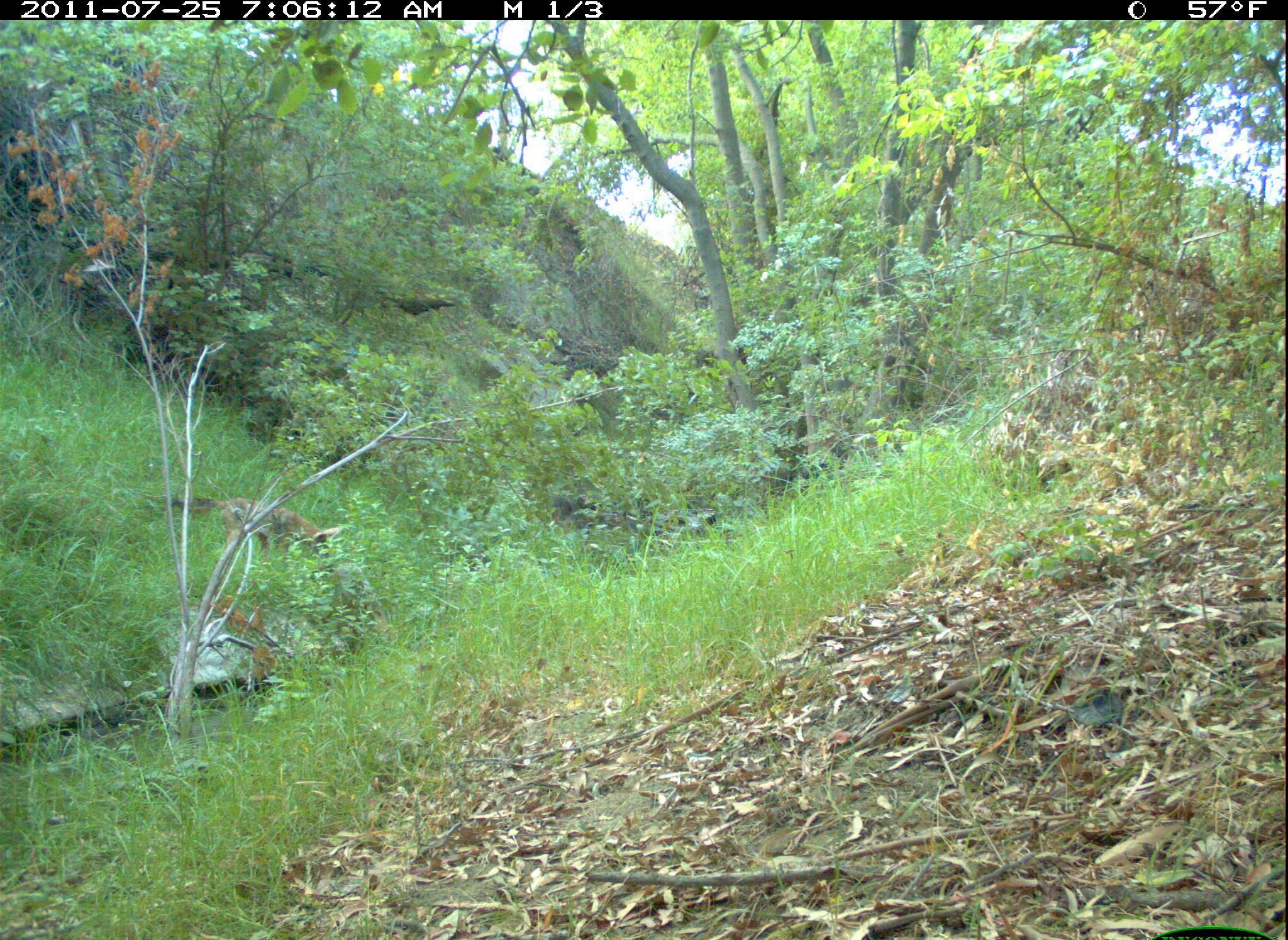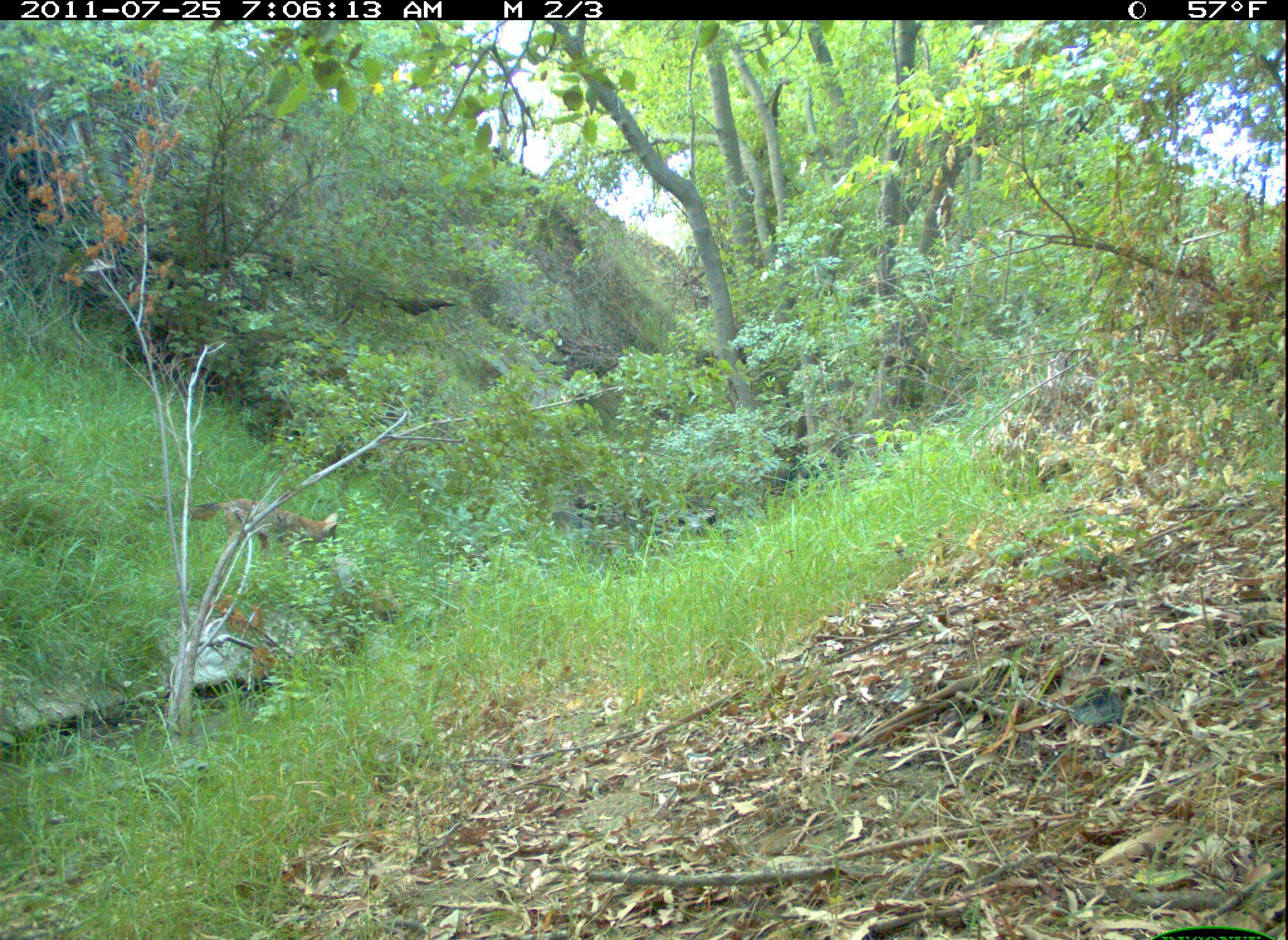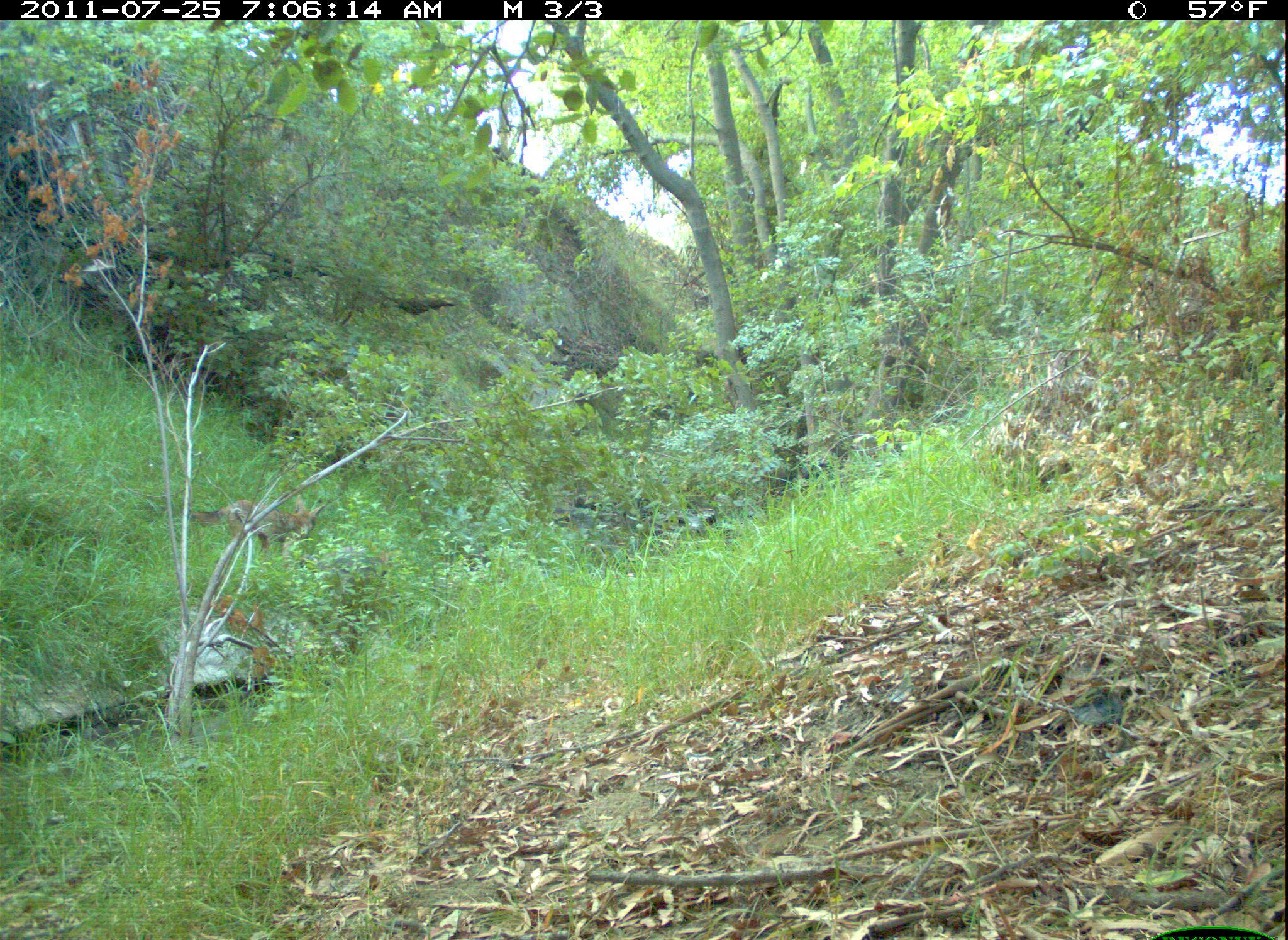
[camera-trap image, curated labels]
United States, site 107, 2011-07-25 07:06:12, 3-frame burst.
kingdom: Animalia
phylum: Chordata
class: Mammalia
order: Carnivora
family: Canidae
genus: Canis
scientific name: Canis latrans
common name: coyote